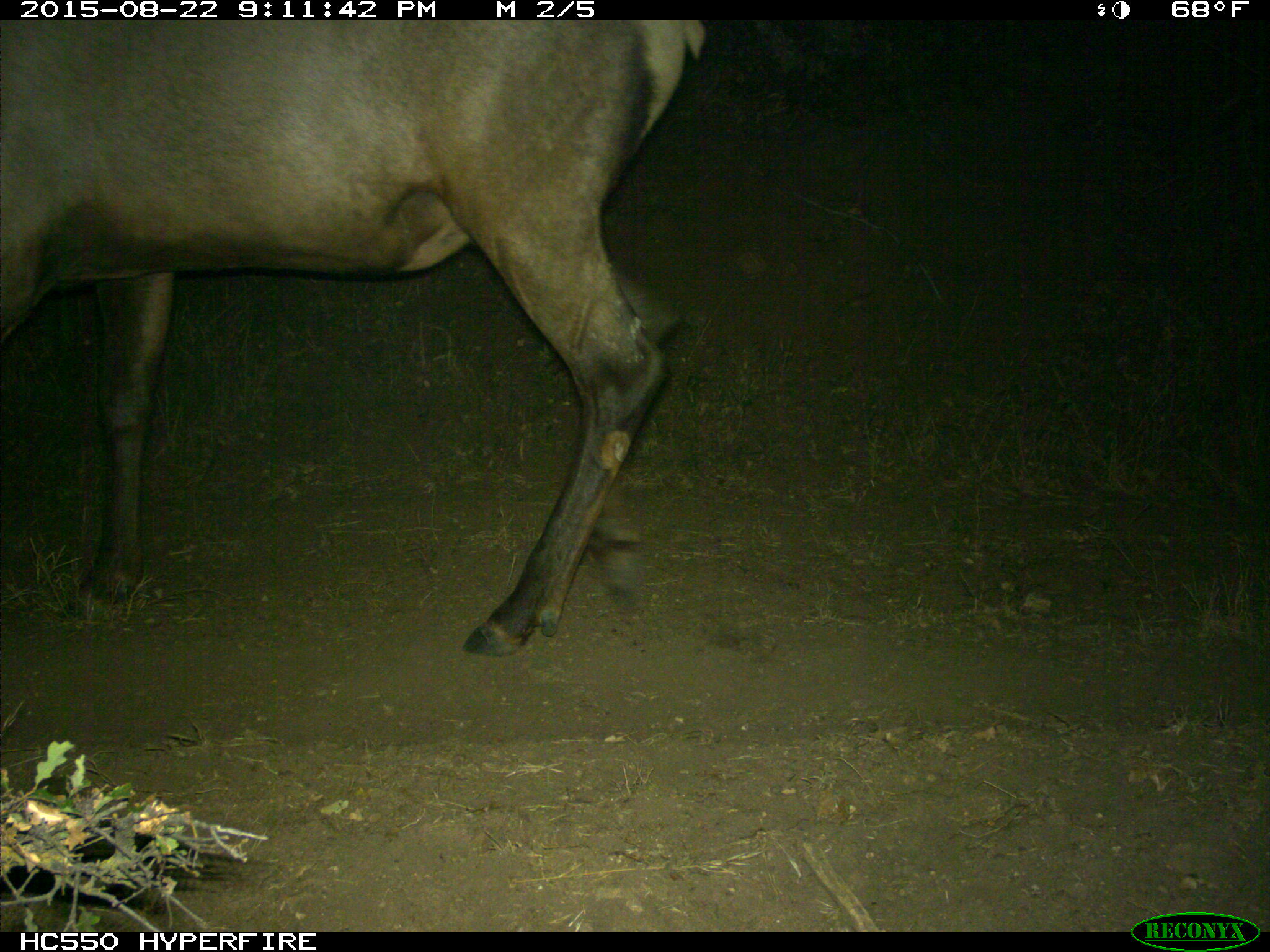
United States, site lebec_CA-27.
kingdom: Animalia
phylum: Chordata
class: Mammalia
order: Artiodactyla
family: Cervidae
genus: Cervus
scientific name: Cervus canadensis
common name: elk